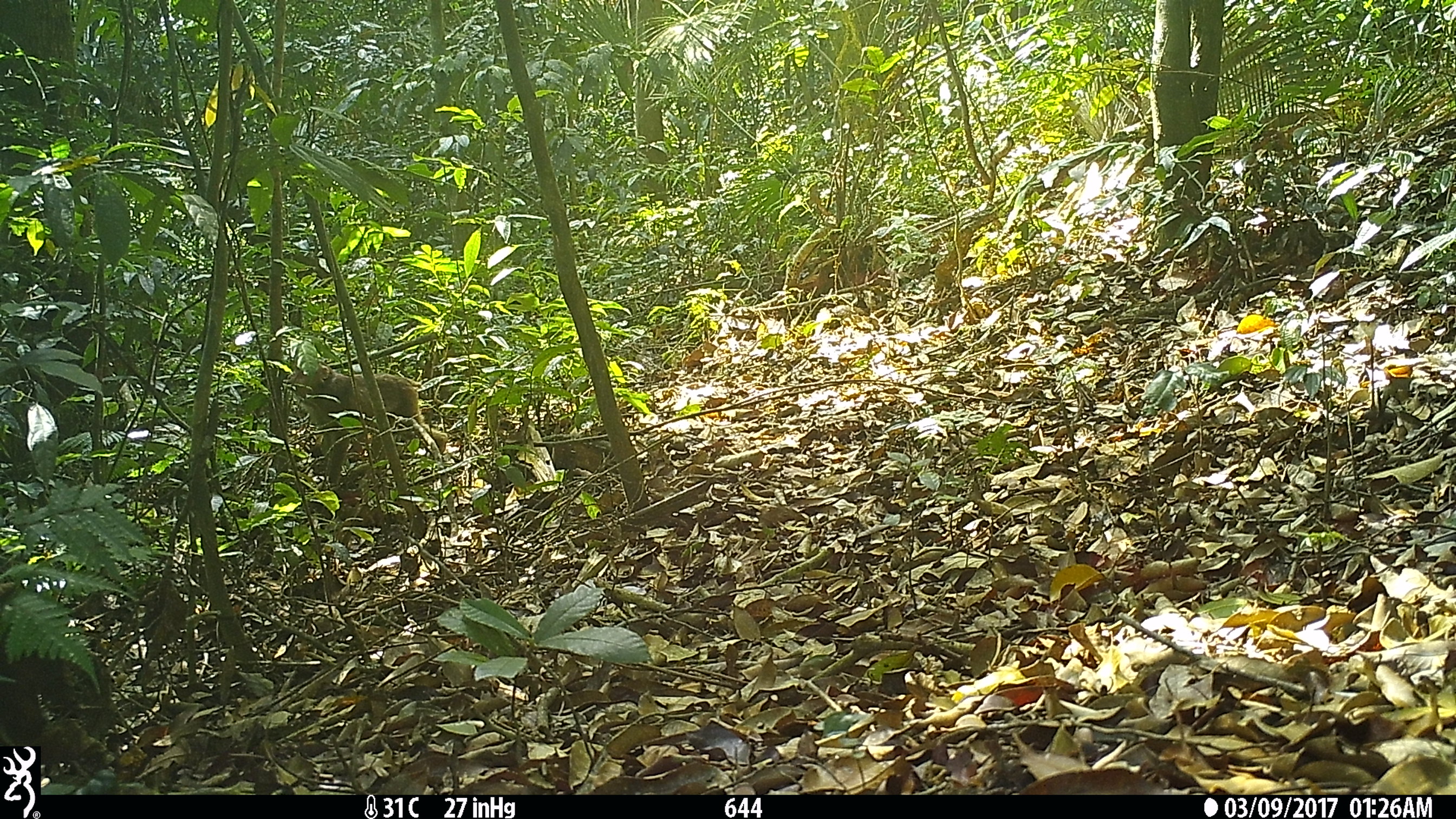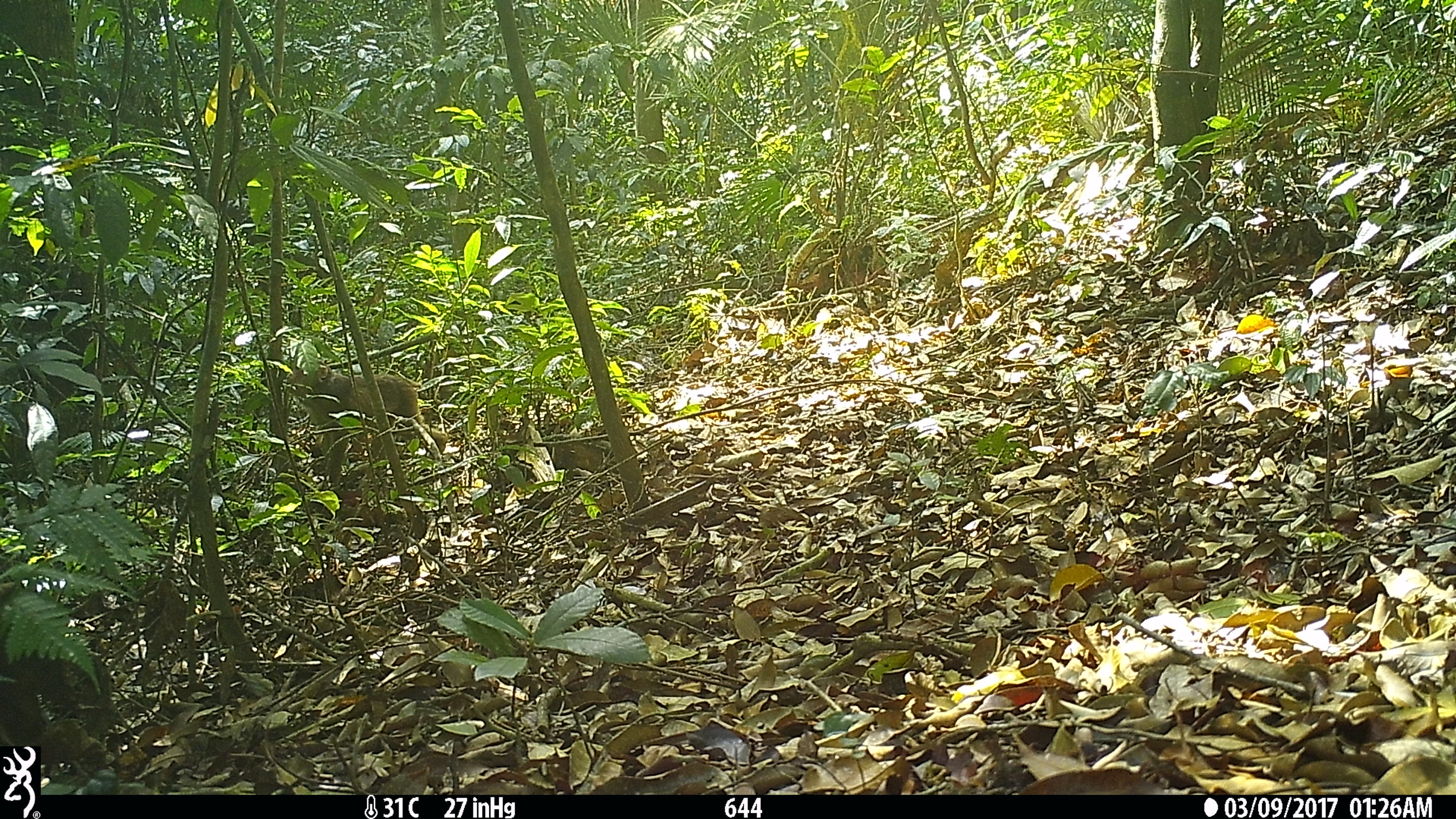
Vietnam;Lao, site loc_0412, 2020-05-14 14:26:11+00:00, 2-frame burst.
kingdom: Animalia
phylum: Chordata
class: Mammalia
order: Primates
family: Cercopithecidae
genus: Macaca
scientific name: Macaca arctoides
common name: stump-tailed macaque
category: stump tailed macaque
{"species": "stump tailed macaque (stump-tailed macaque) (Macaca arctoides)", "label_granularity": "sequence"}